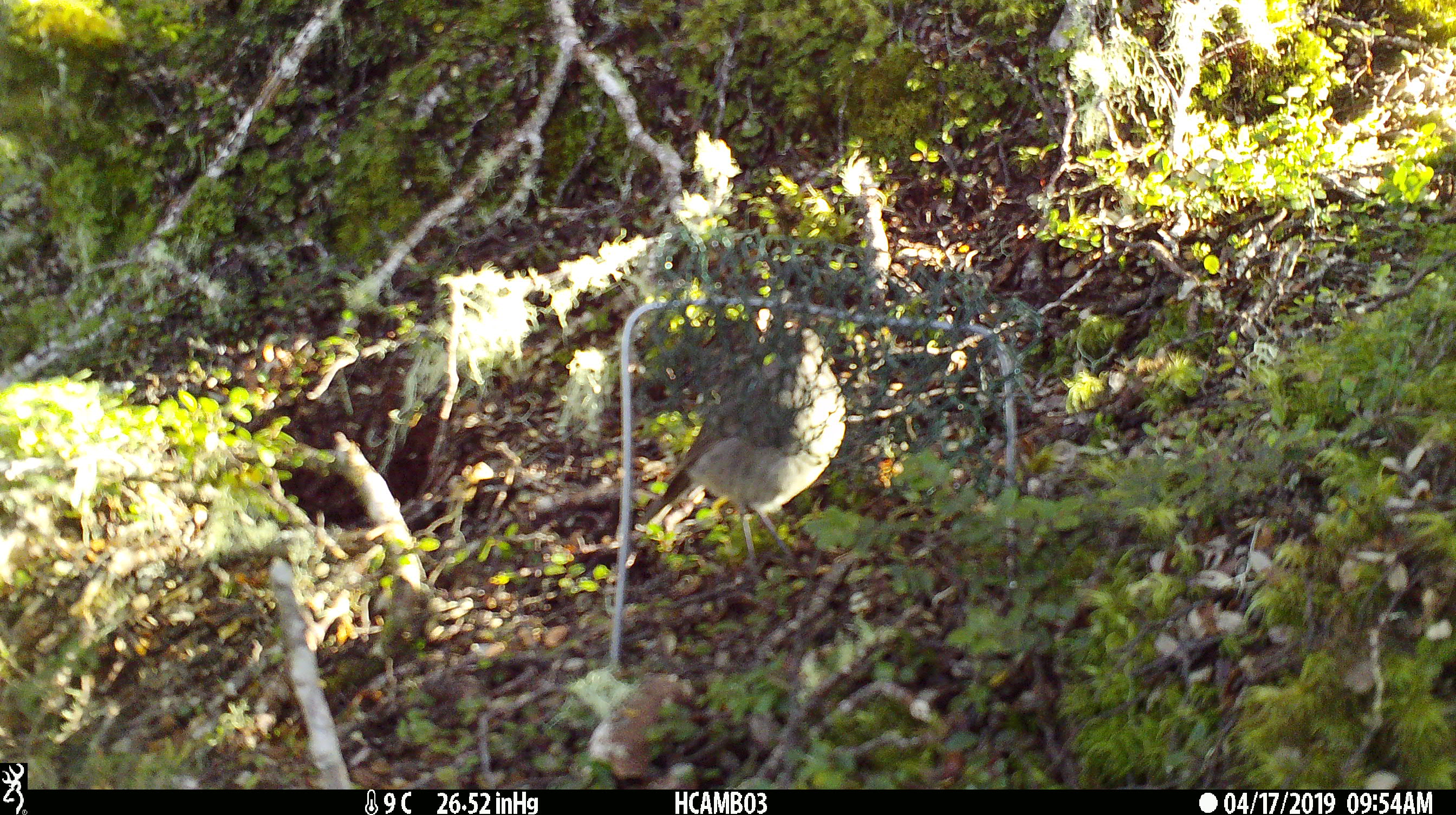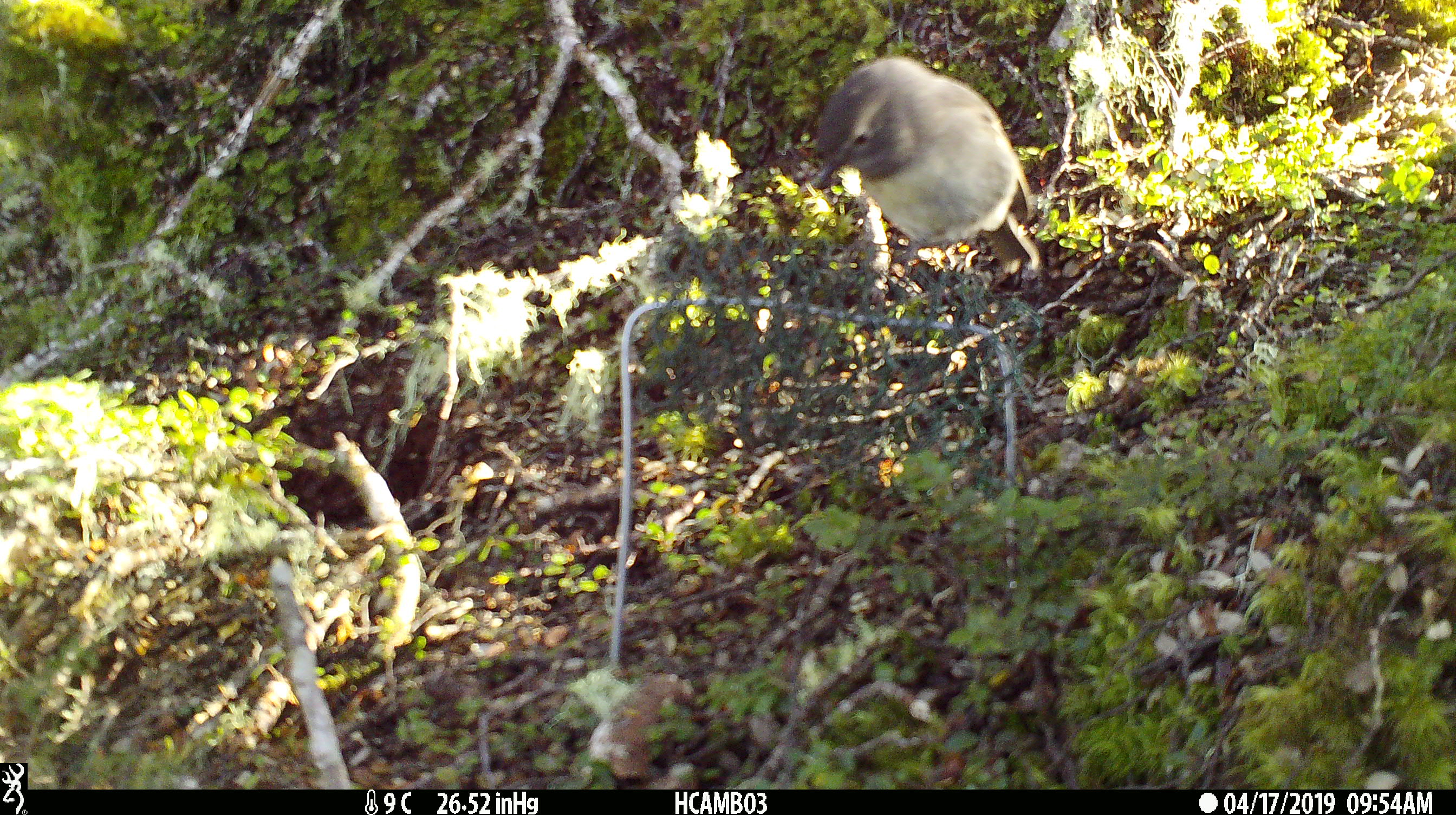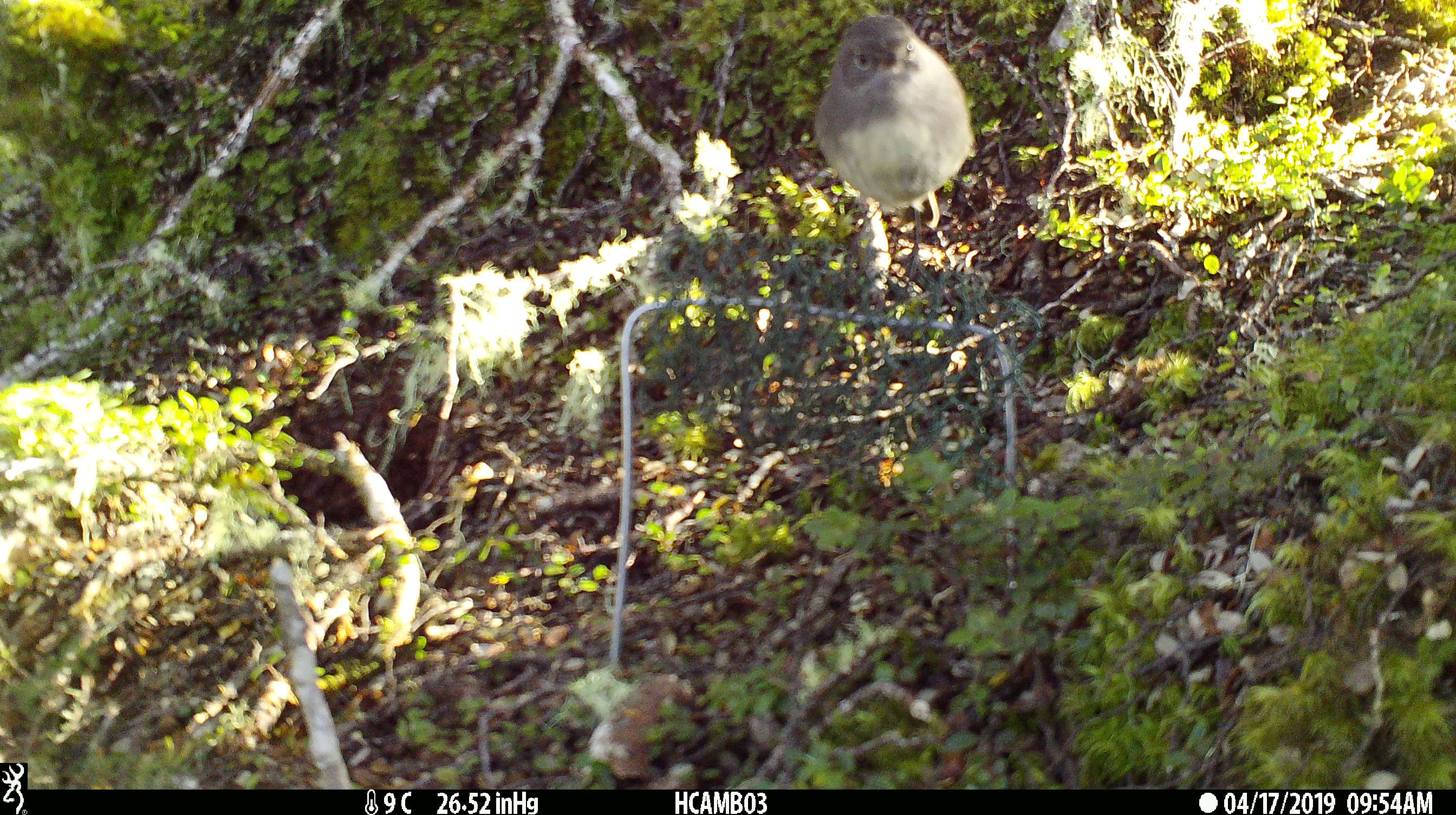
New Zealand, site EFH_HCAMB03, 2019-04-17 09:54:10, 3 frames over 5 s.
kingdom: Animalia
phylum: Chordata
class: Aves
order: Passeriformes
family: Petroicidae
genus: Petroica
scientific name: Petroica australis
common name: new zealand robin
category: robin